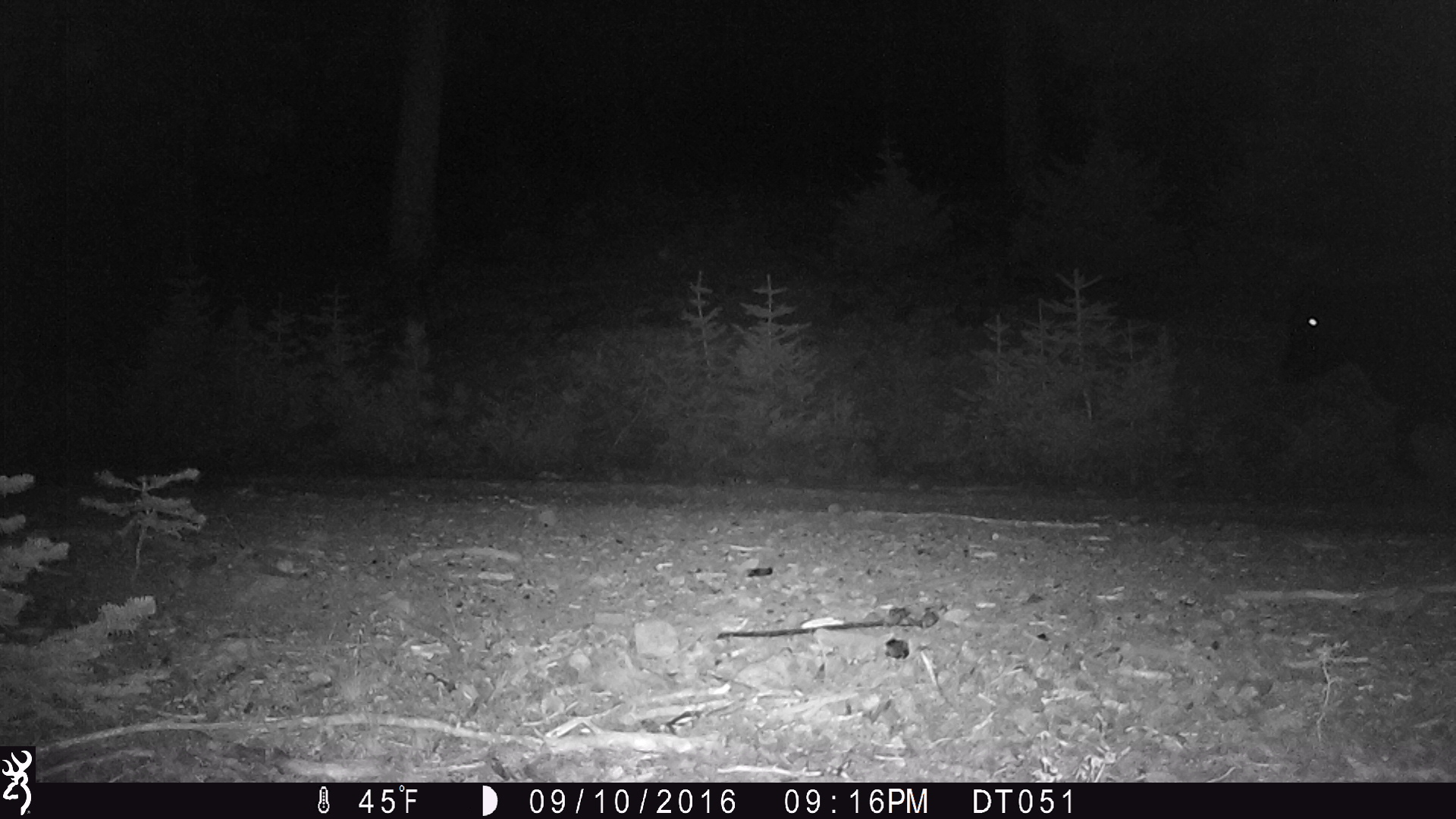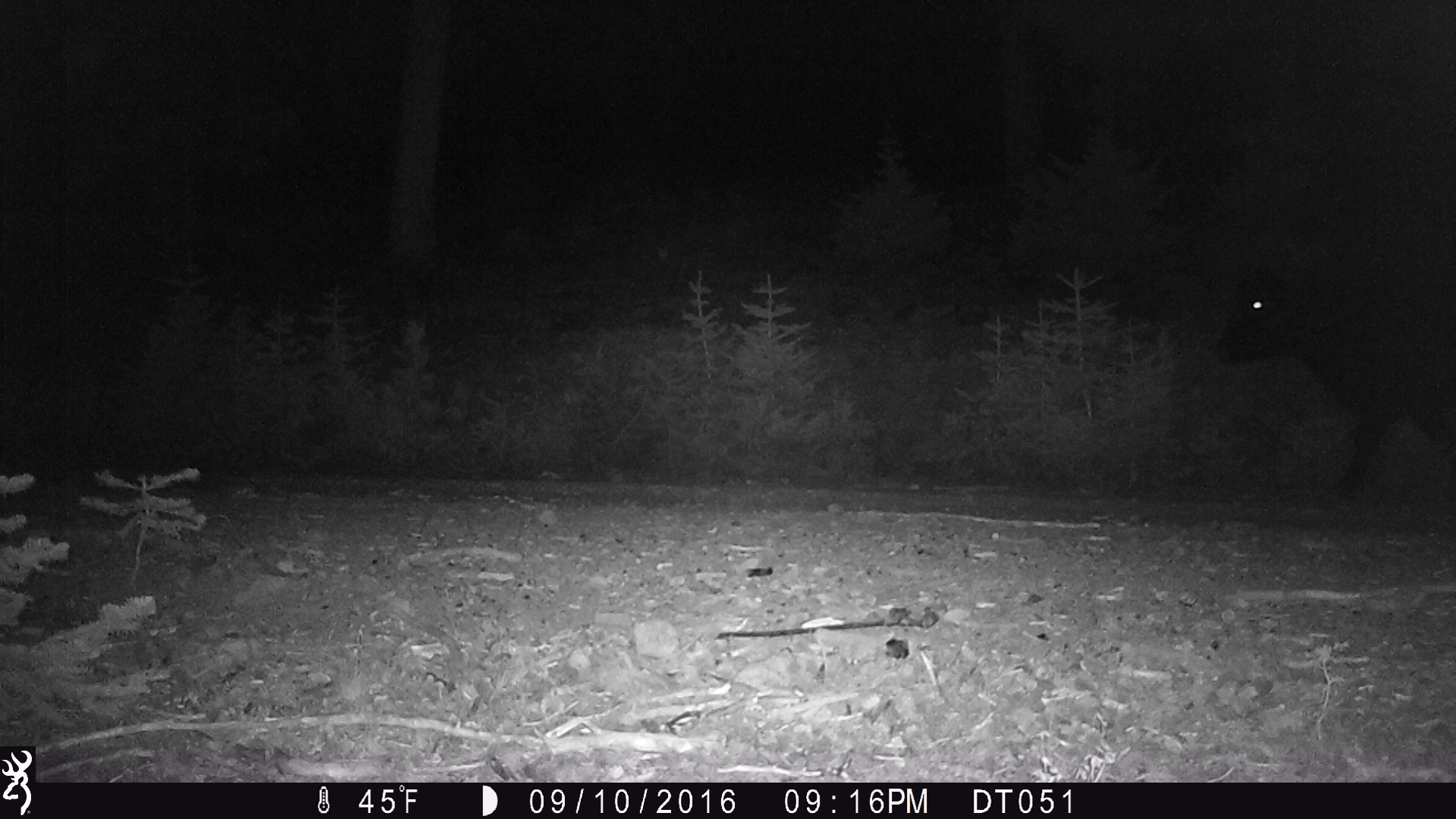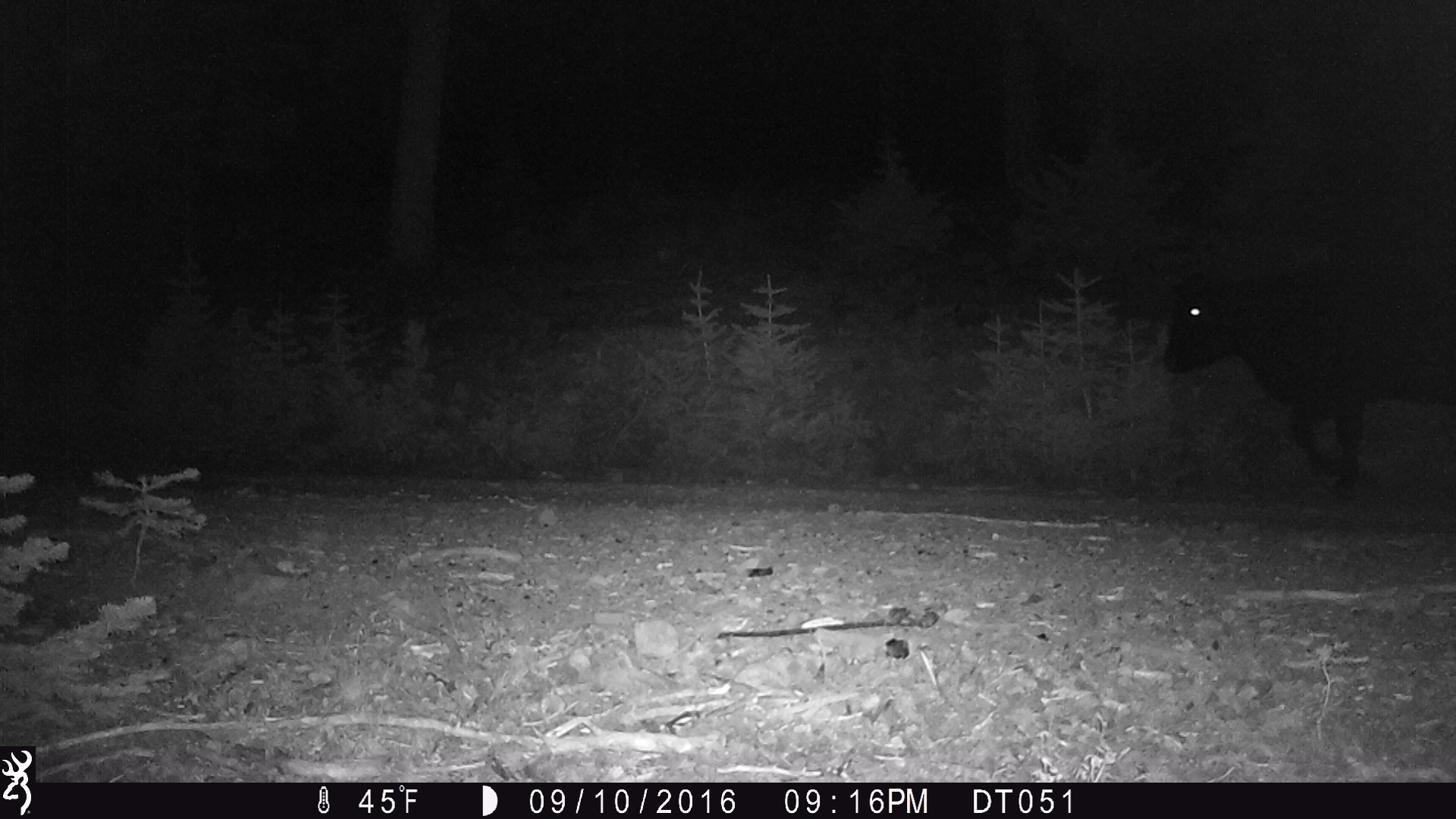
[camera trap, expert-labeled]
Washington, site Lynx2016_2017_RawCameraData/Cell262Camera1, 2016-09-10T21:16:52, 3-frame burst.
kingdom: Animalia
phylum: Chordata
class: Mammalia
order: Artiodactyla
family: Bovidae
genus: Bos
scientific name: Bos taurus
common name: domestic cattle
Domestic cattle (Bos taurus). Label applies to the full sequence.